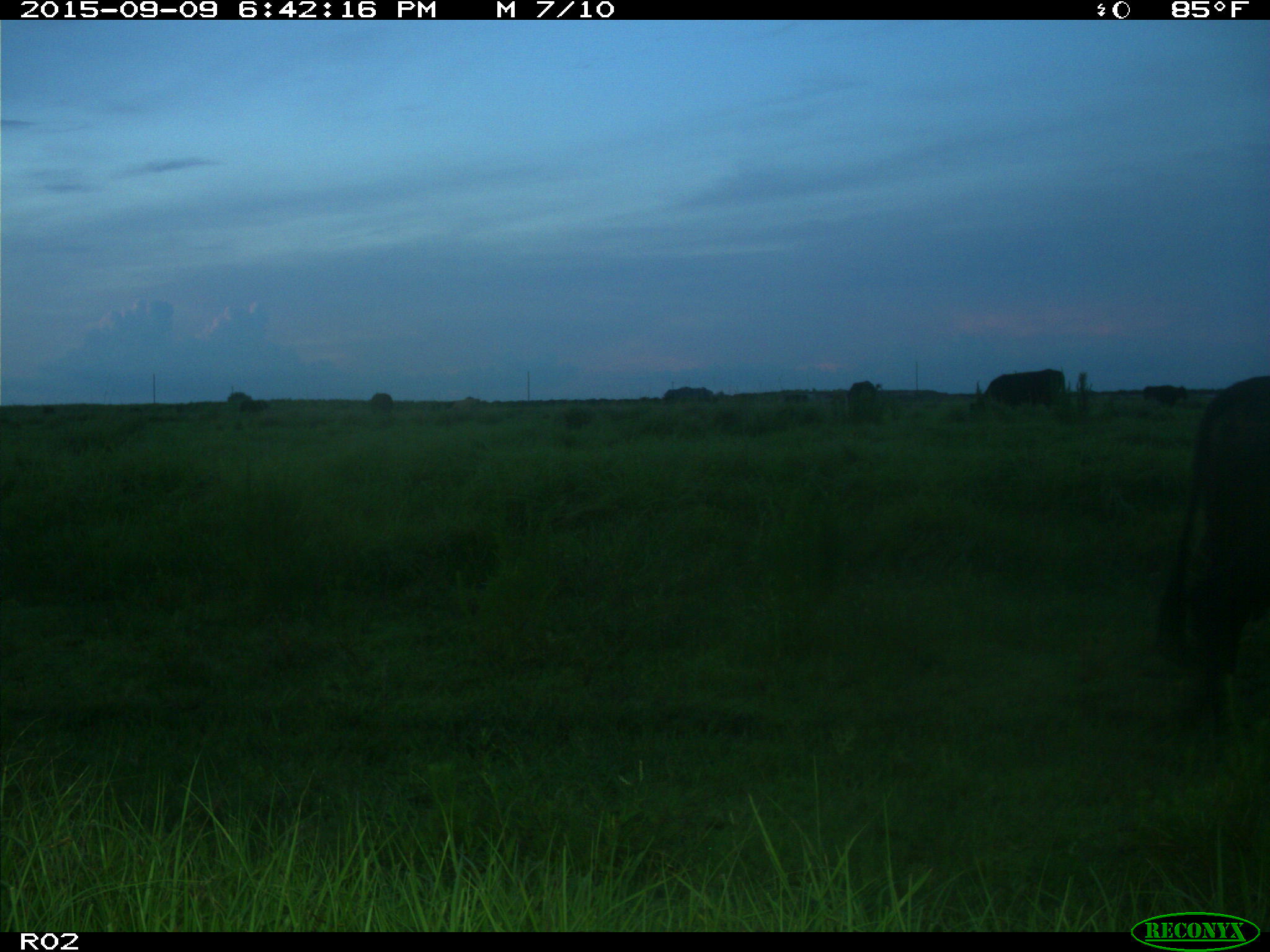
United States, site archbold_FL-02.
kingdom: Animalia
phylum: Chordata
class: Mammalia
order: Artiodactyla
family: Bovidae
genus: Bos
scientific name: Bos taurus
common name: domestic cow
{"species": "Bos taurus (domestic cow)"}